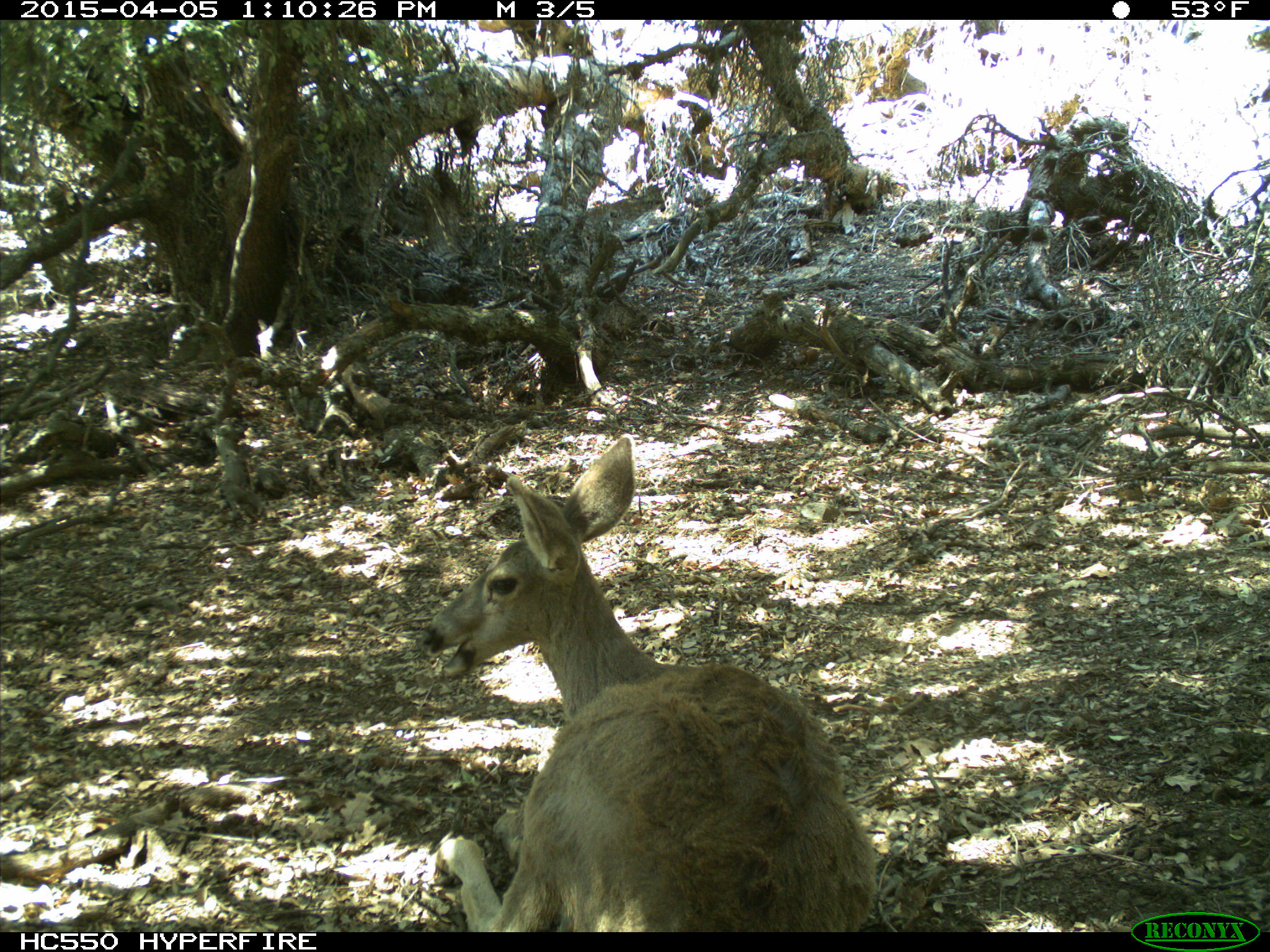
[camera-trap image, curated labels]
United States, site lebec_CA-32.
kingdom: Animalia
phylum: Chordata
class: Mammalia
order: Artiodactyla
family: Cervidae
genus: Odocoileus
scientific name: Odocoileus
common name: deer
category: unidentified deer